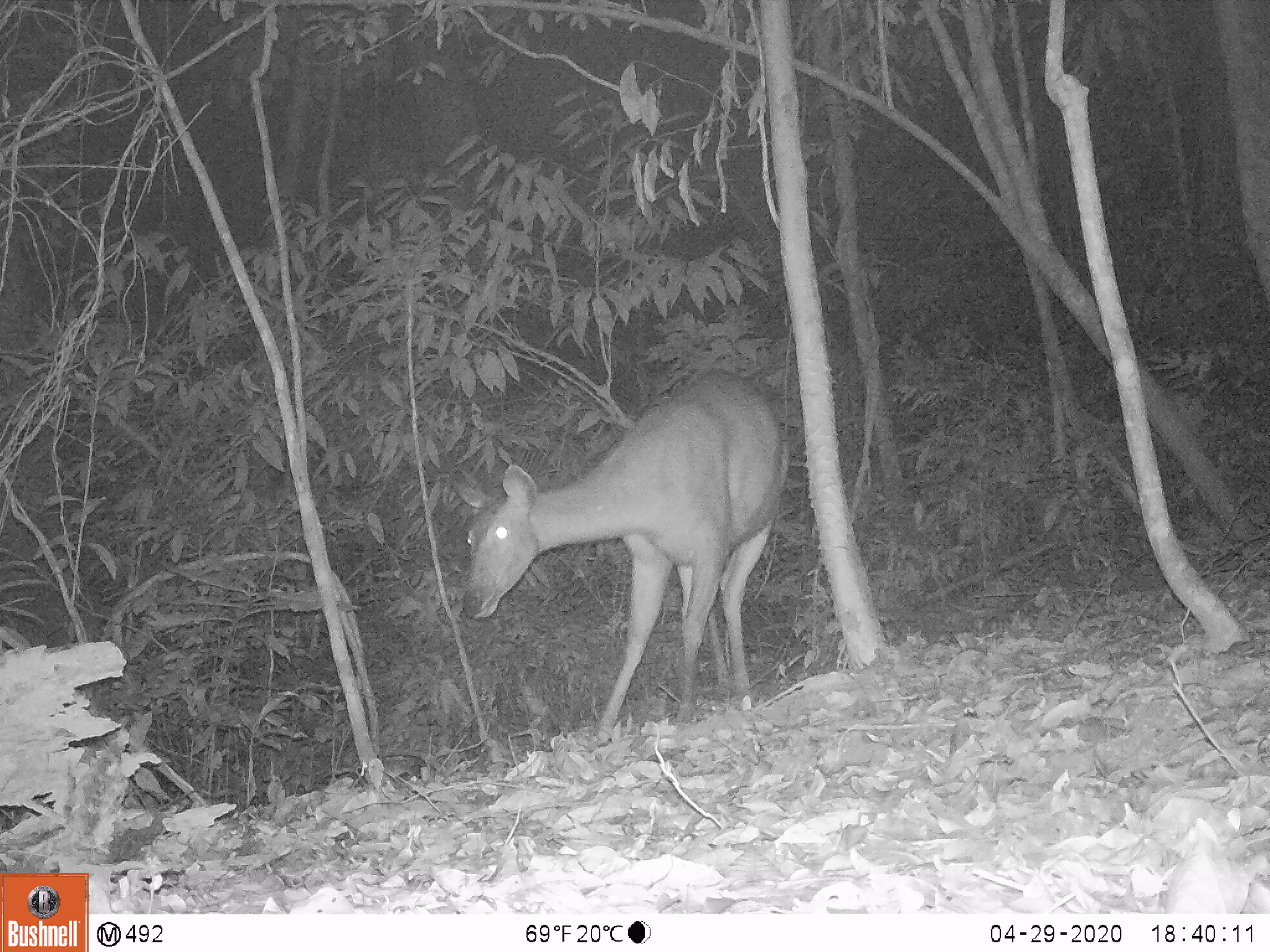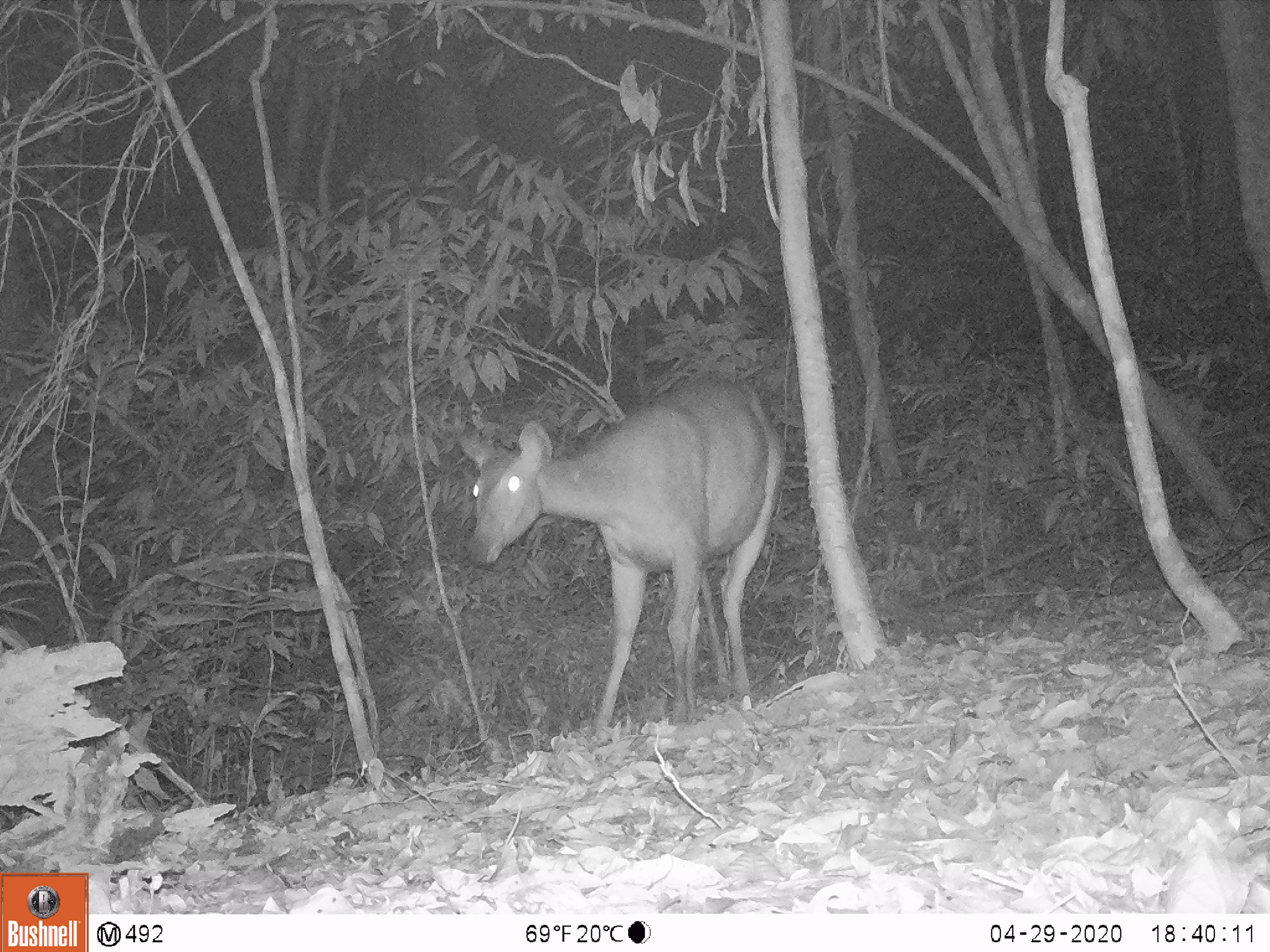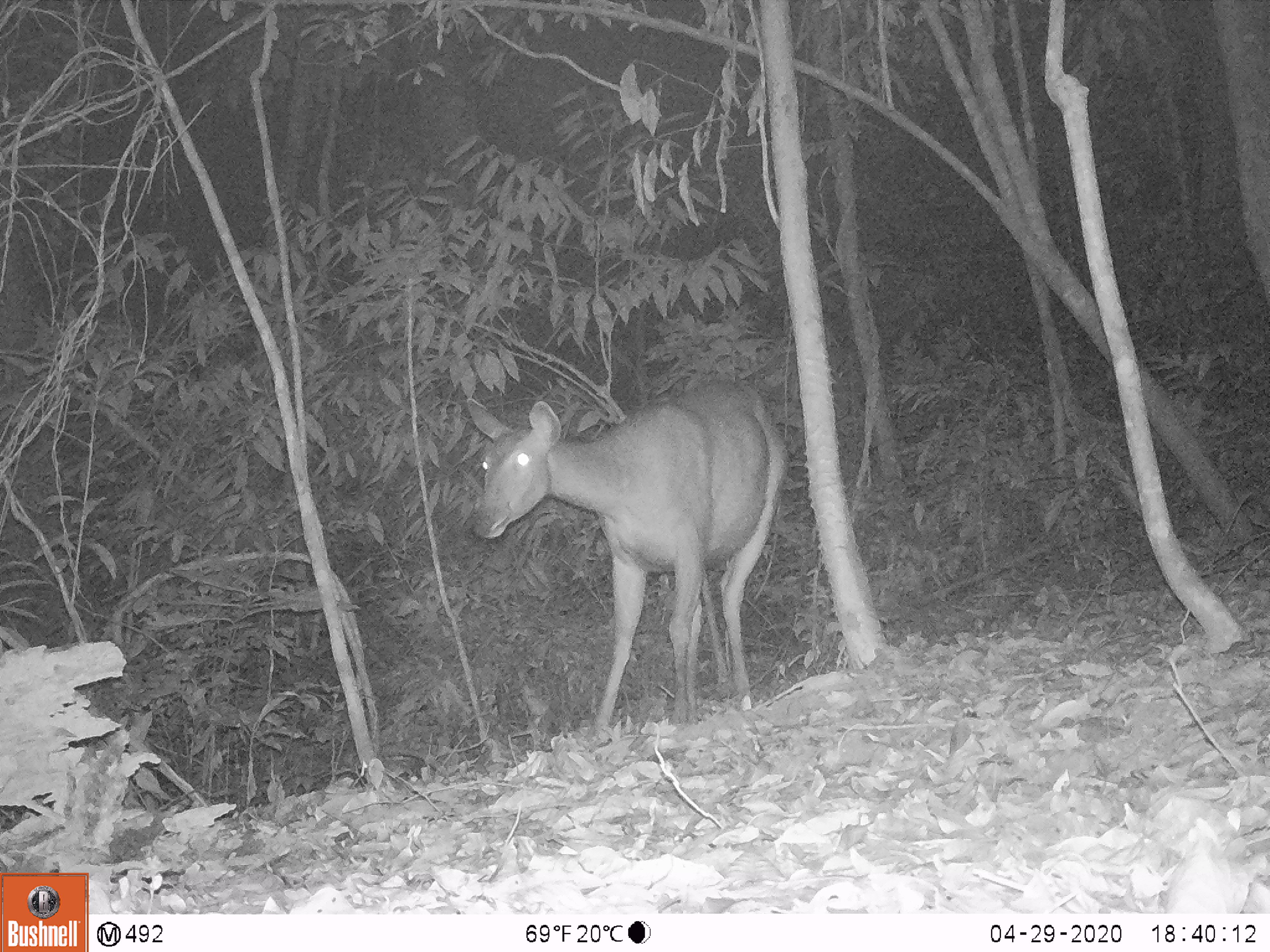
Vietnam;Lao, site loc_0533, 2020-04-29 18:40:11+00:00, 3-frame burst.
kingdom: Animalia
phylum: Chordata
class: Mammalia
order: Artiodactyla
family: Cervidae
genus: Rusa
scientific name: Rusa unicolor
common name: sambar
Sambar (Rusa unicolor). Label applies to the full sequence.